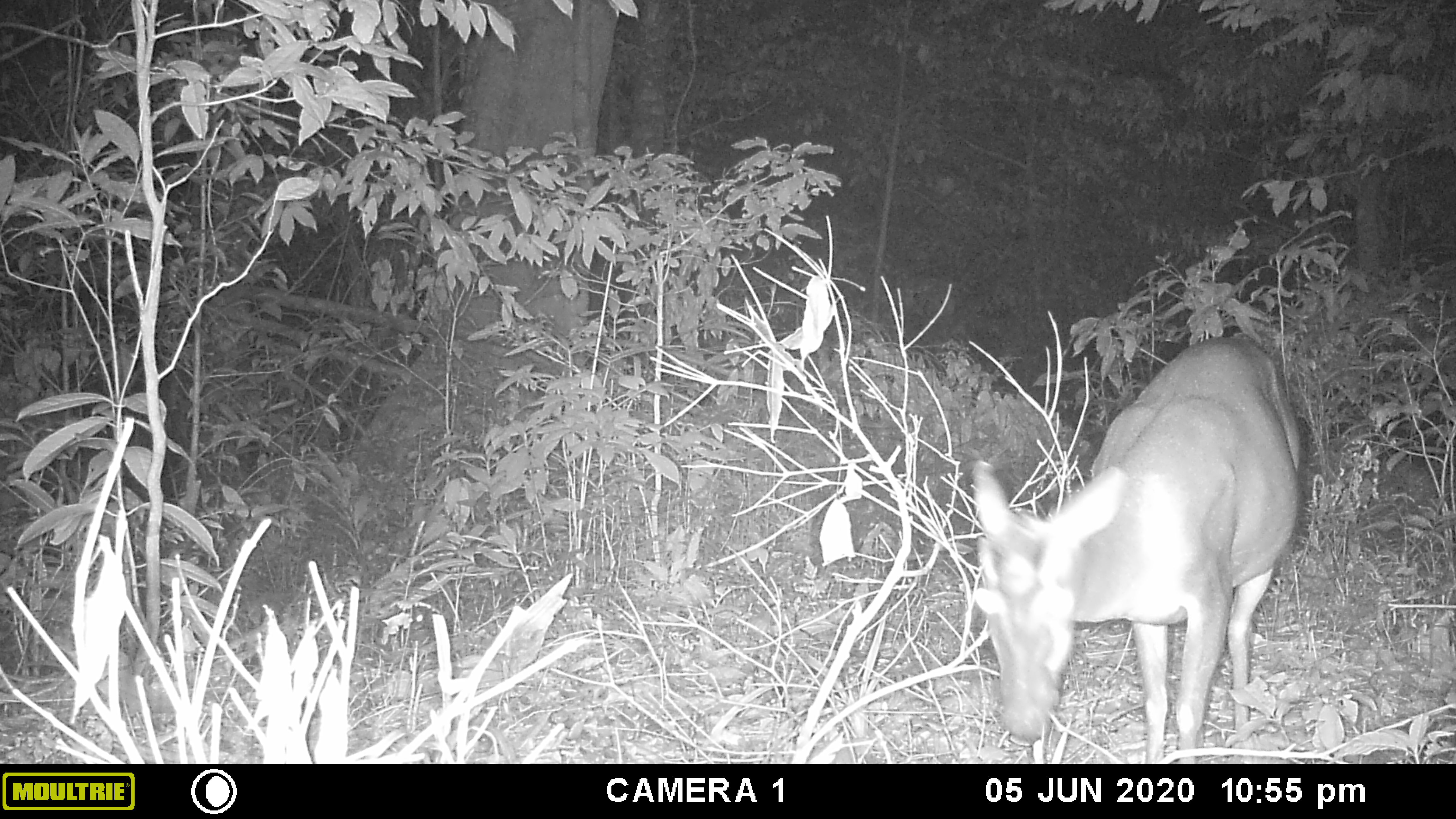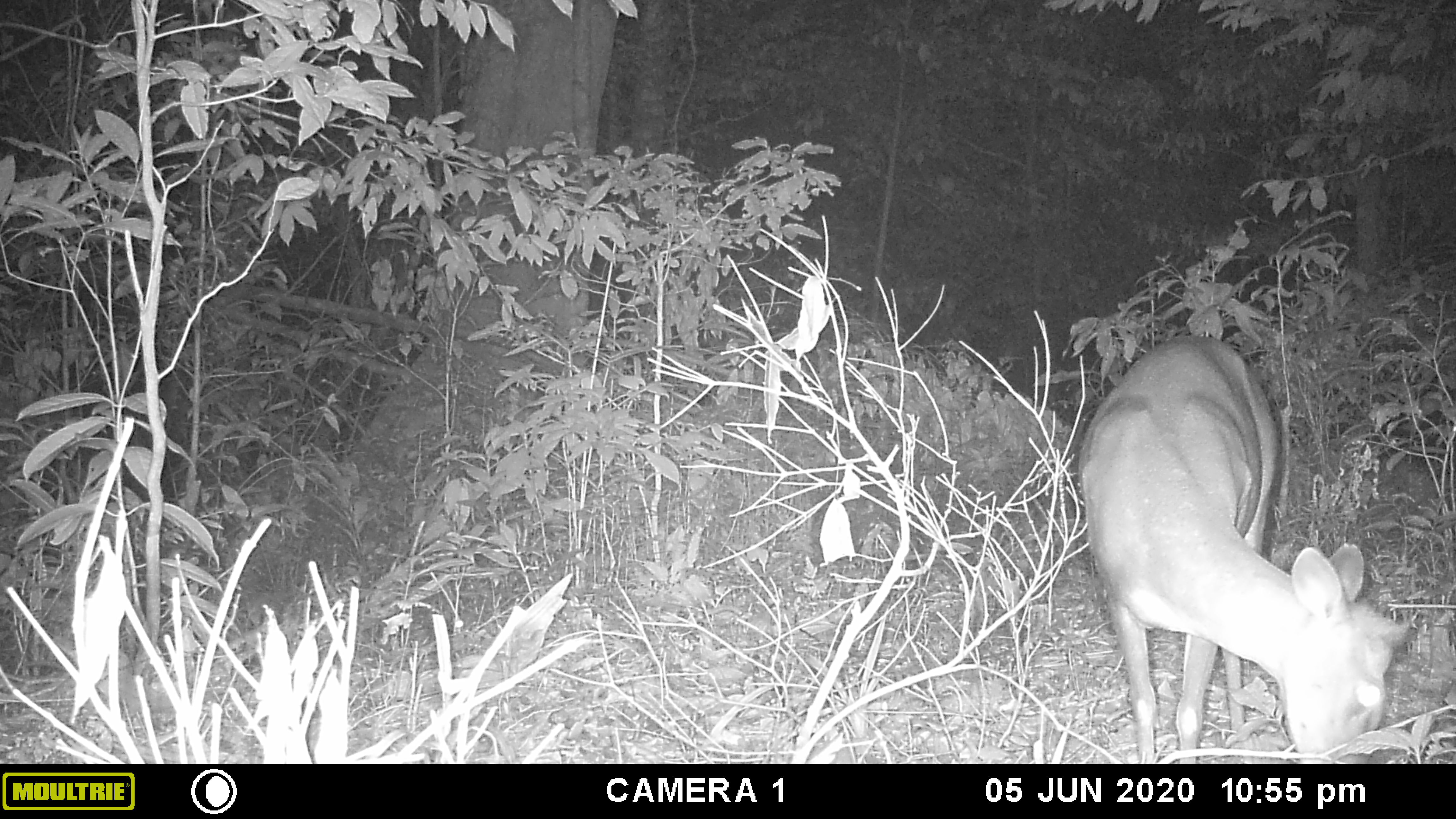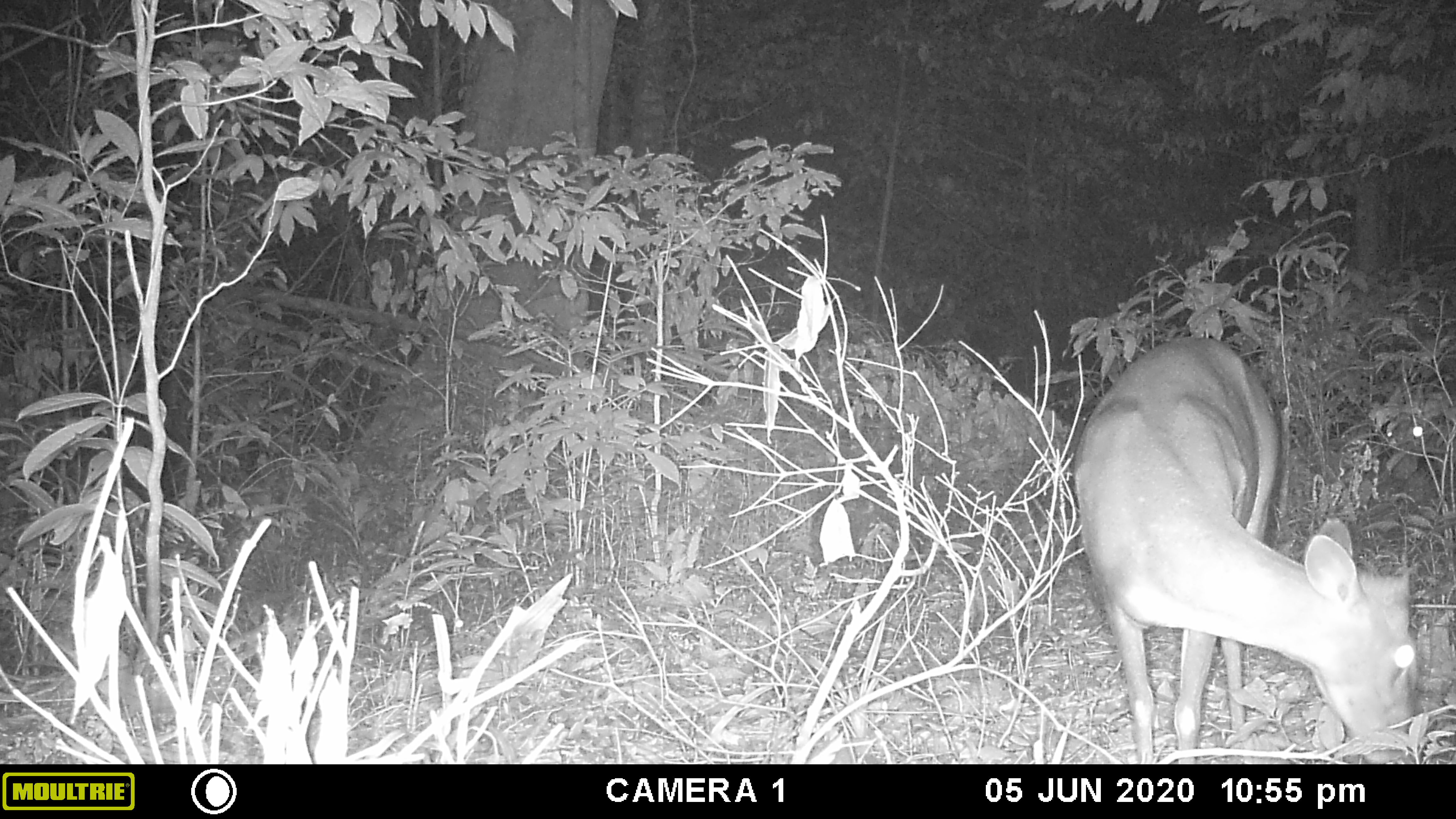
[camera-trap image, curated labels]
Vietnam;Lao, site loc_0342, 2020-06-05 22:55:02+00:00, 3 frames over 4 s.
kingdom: Animalia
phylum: Chordata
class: Mammalia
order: Artiodactyla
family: Cervidae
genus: Muntiacus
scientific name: Muntiacus rooseveltorum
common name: roosevelt's muntjac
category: roosevelts muntjac group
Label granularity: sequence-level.